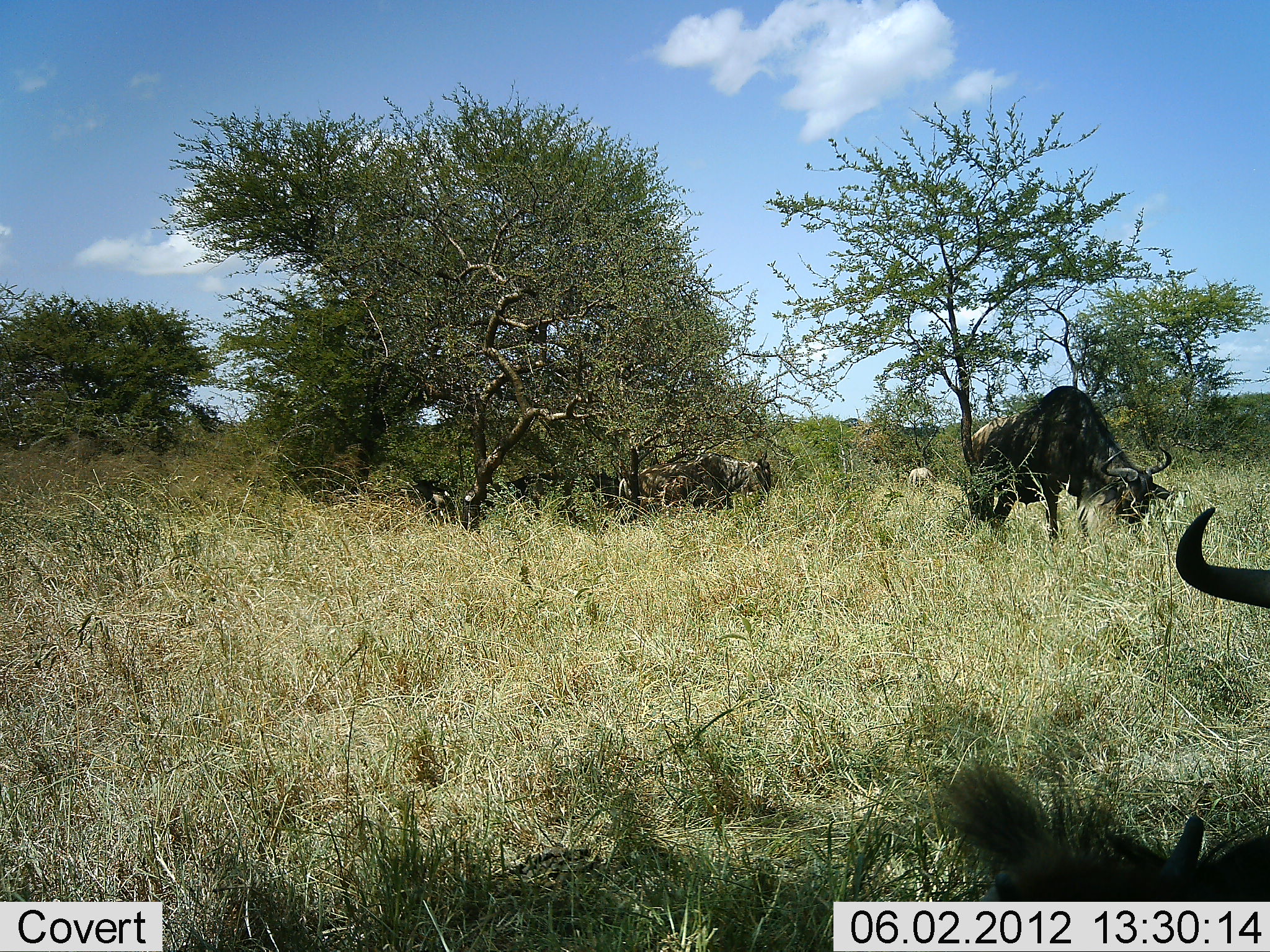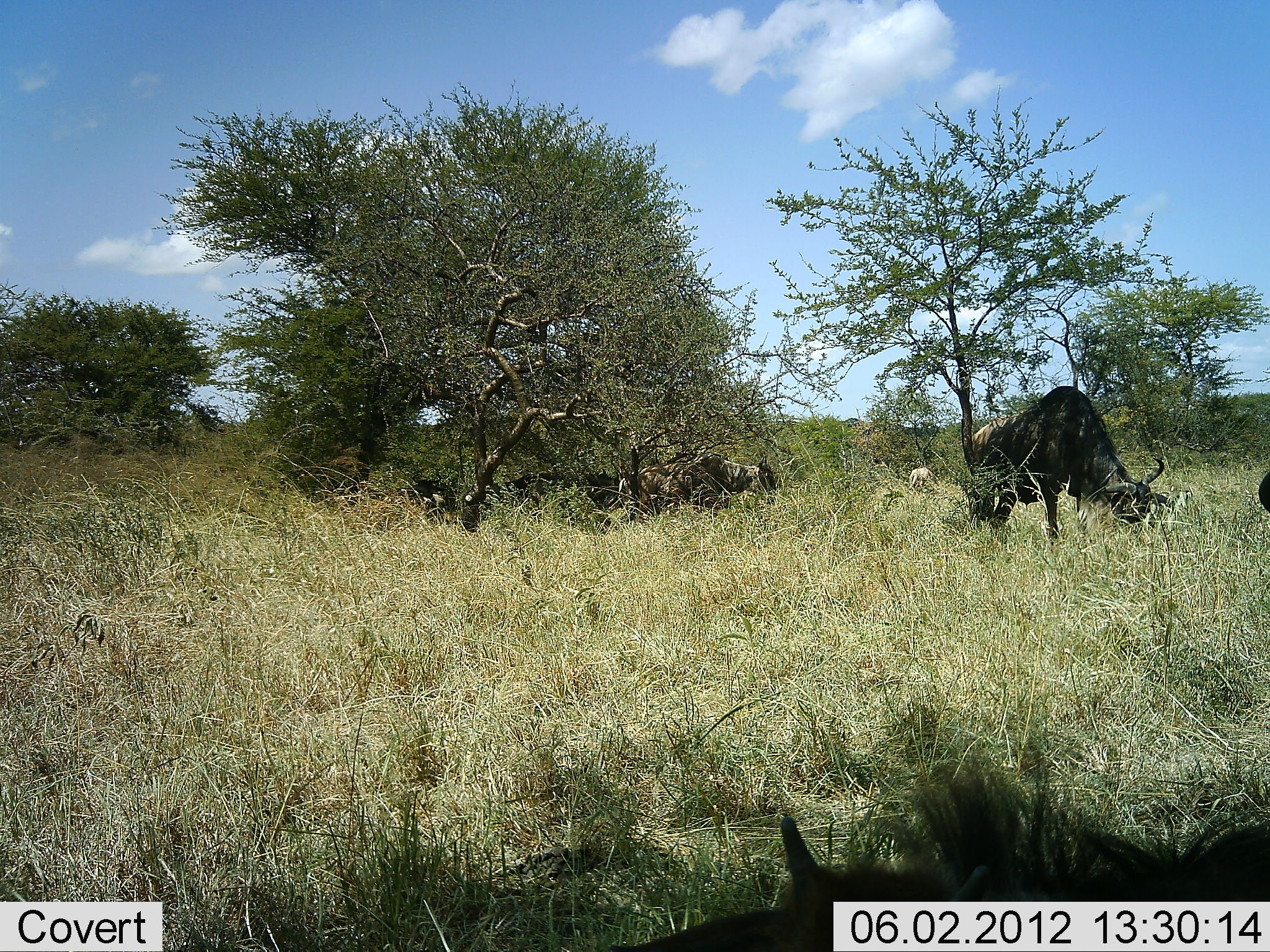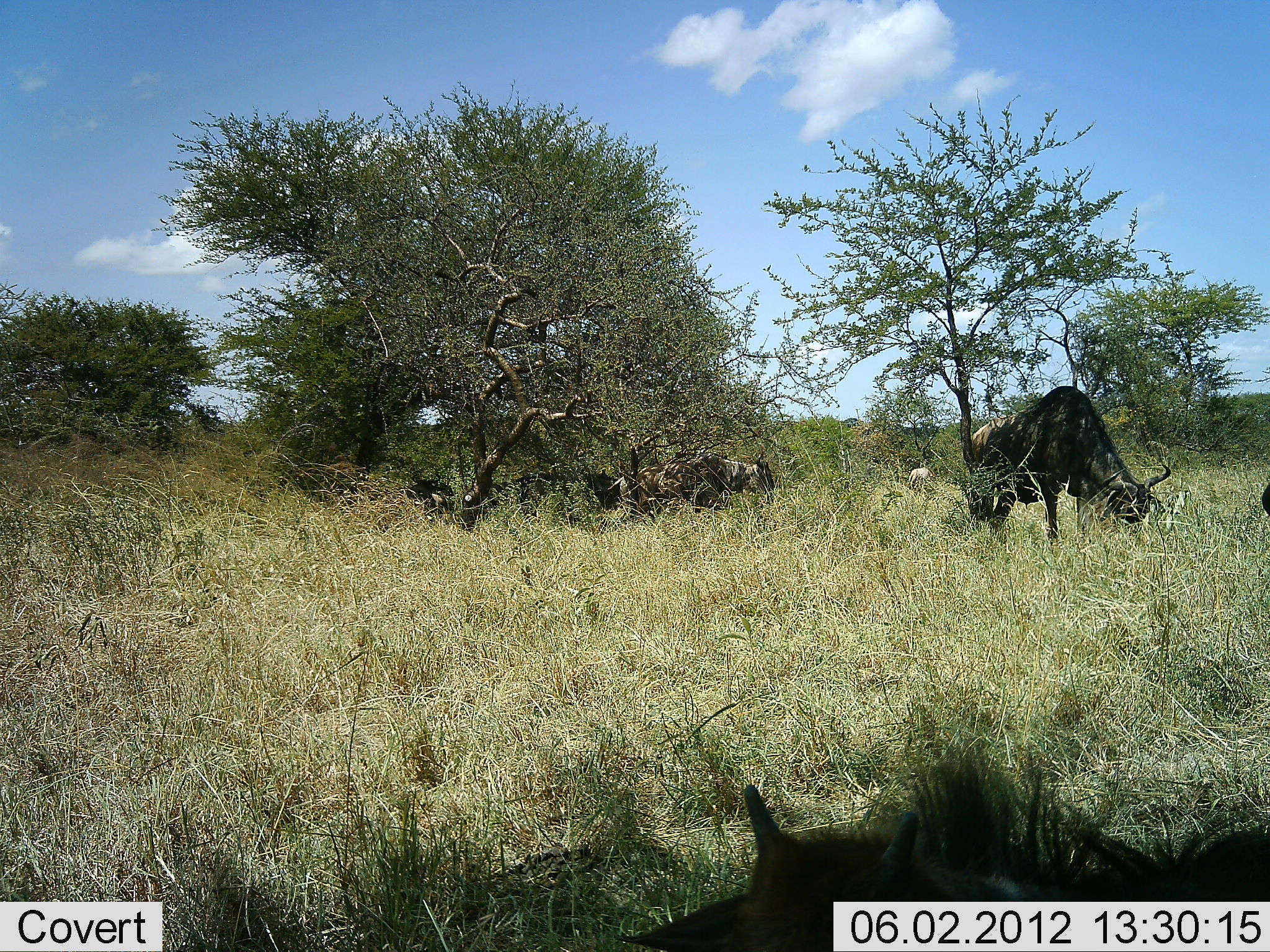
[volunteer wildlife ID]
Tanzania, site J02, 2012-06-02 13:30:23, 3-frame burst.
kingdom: Animalia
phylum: Chordata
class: Mammalia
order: Artiodactyla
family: Bovidae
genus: Connochaetes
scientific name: Connochaetes taurinus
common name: blue wildebeest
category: wildebeest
Wildebeest (blue wildebeest) (Connochaetes taurinus), count 6. Behavior (volunteer vote fractions): standing 30%, resting 20%, moving 10%, interacting 0%. Young present (vote fraction): 0%. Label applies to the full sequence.